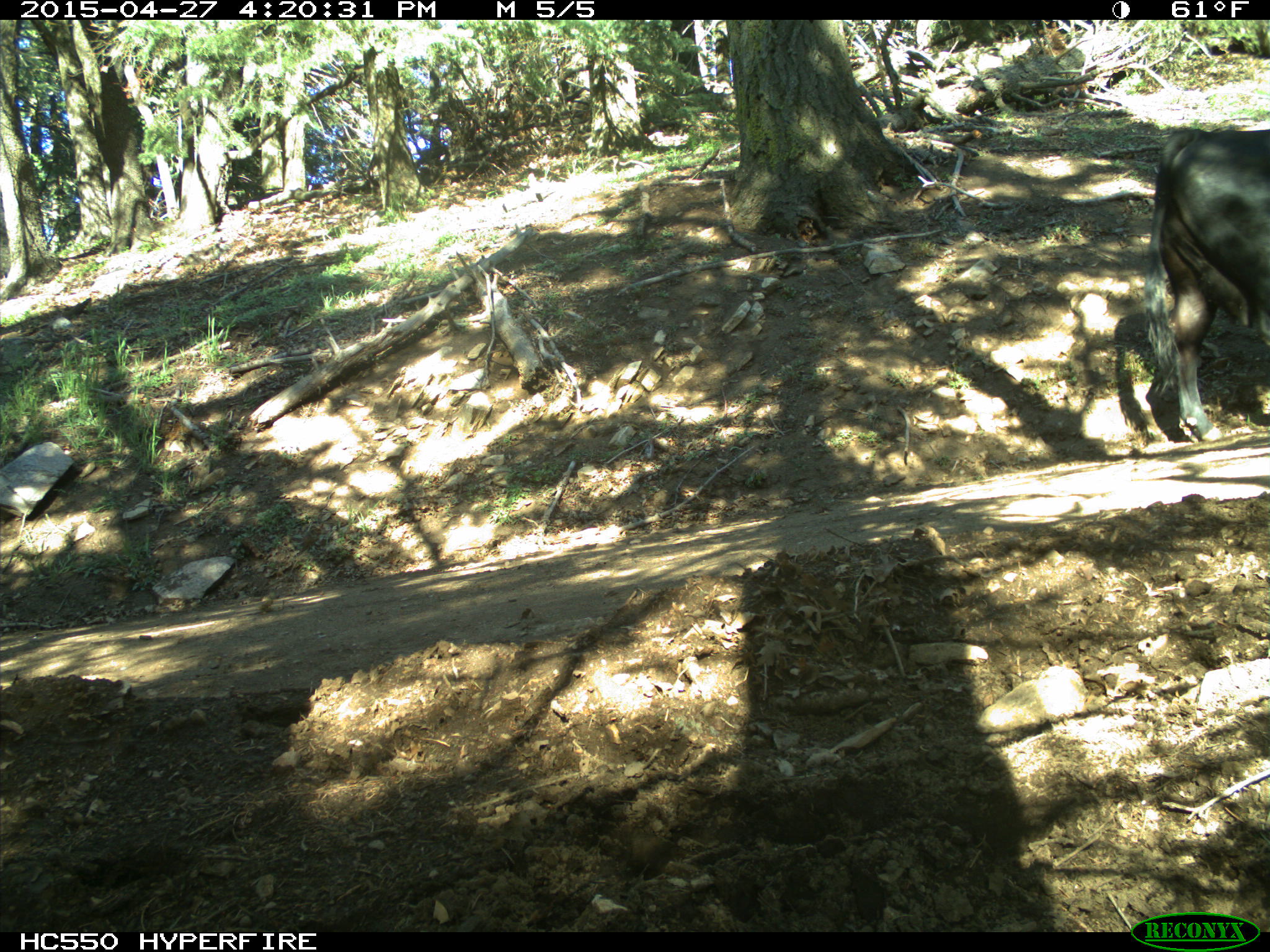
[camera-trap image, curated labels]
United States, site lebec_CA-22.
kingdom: Animalia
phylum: Chordata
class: Mammalia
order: Artiodactyla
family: Bovidae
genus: Bos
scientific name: Bos taurus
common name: domestic cow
Bos taurus (domestic cow).